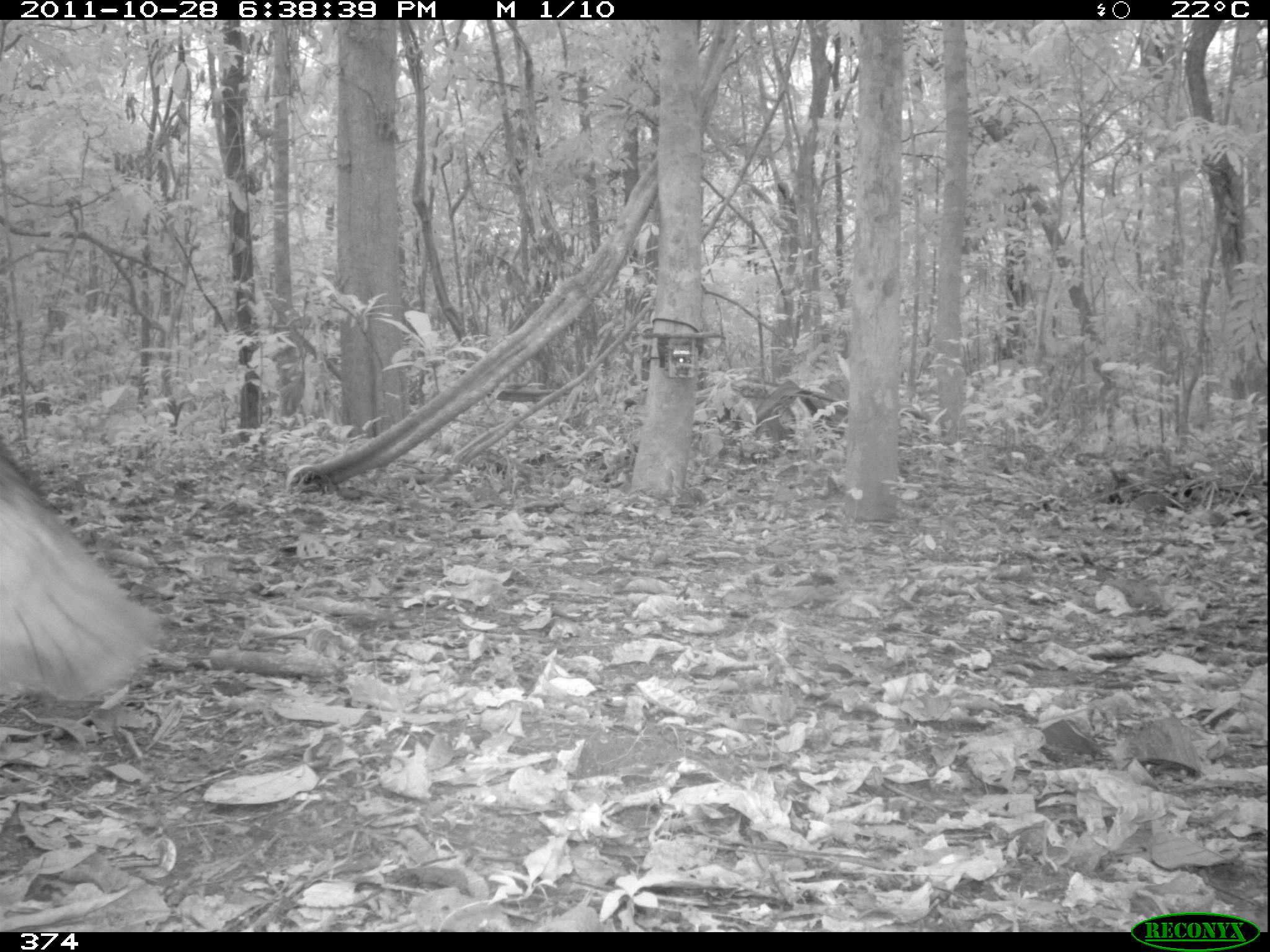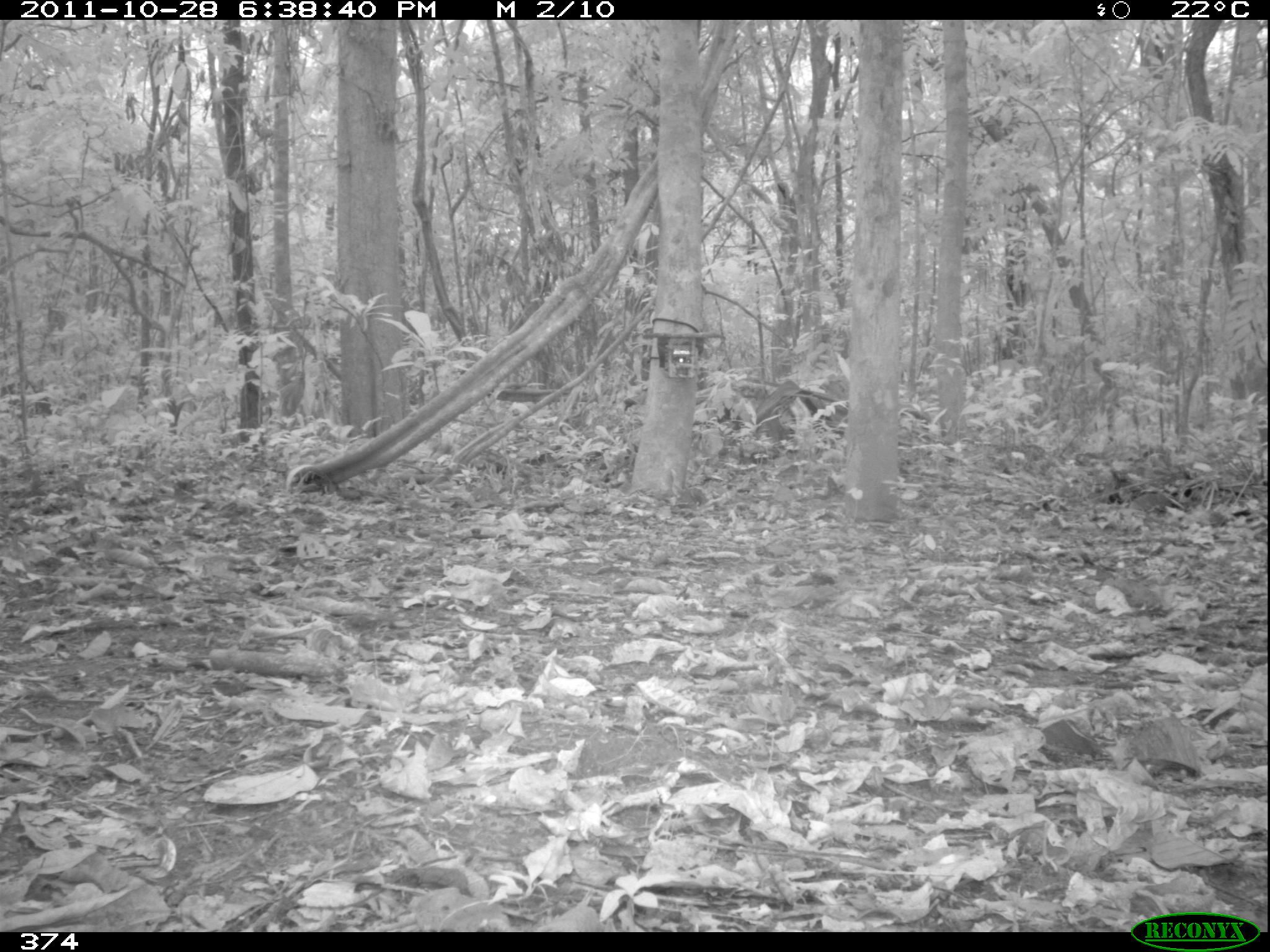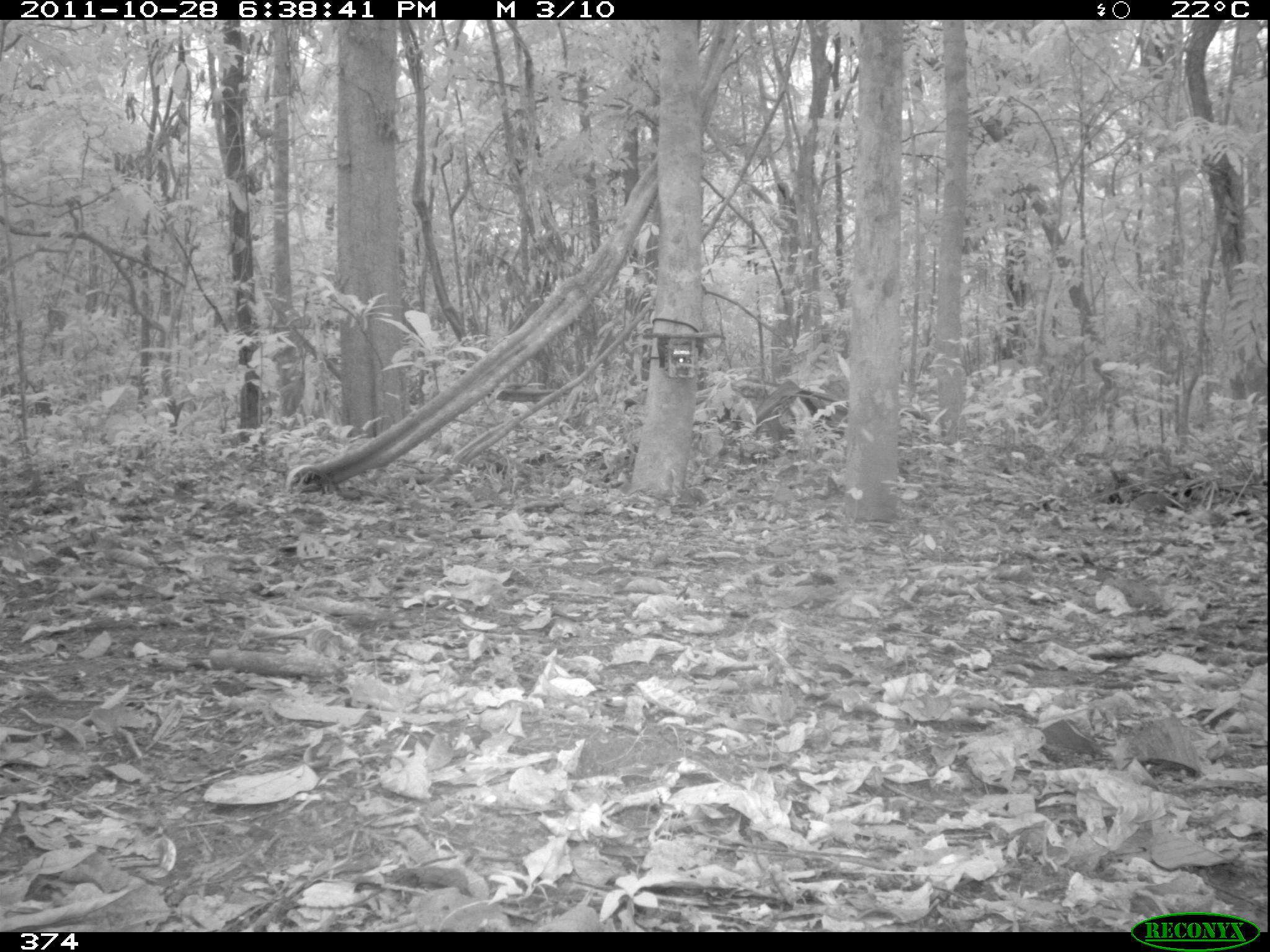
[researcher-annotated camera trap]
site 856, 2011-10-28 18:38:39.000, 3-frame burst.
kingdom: Animalia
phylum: Chordata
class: Mammalia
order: Artiodactyla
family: Tayassuidae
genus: Tayassu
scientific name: Tayassu pecari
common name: white-lipped peccary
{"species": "Tayassu pecari (white-lipped peccary)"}